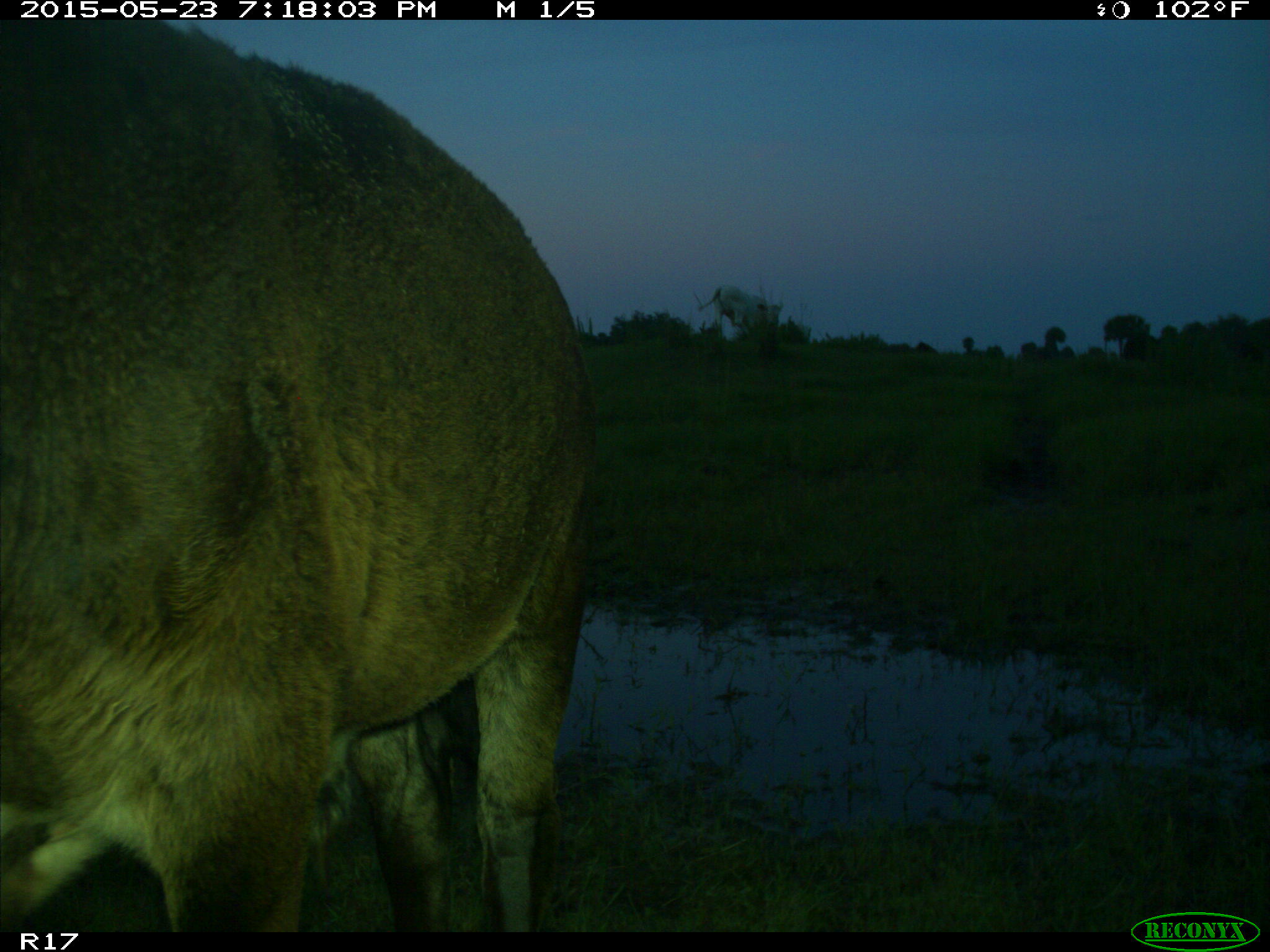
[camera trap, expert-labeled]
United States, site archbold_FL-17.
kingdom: Animalia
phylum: Chordata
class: Mammalia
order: Artiodactyla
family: Bovidae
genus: Bos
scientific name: Bos taurus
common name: domestic cow